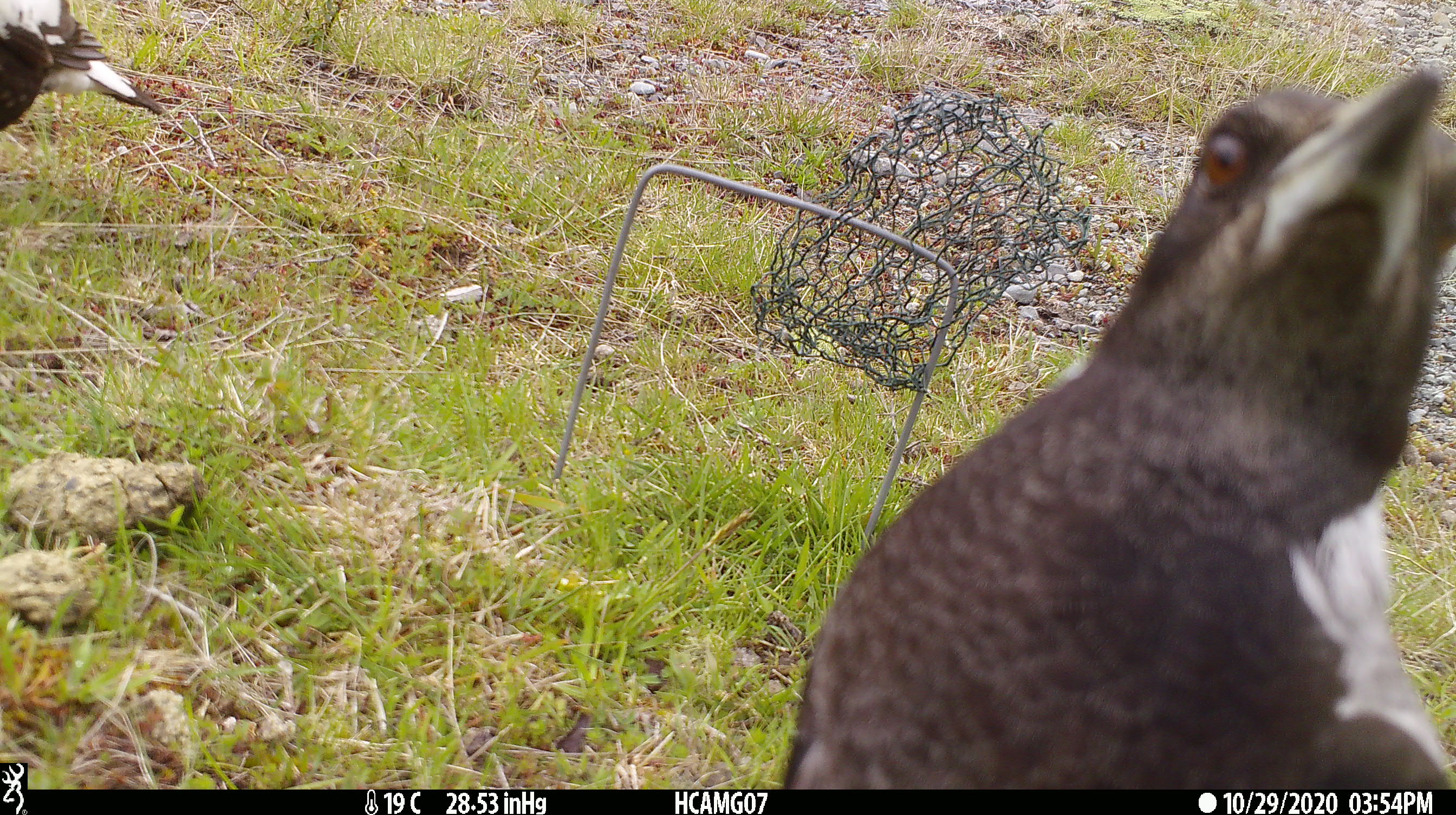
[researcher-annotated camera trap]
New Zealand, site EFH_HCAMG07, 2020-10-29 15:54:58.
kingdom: Animalia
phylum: Chordata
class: Aves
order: Passeriformes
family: Artamidae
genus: Gymnorhina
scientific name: Gymnorhina tibicen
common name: australian magpie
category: magpie